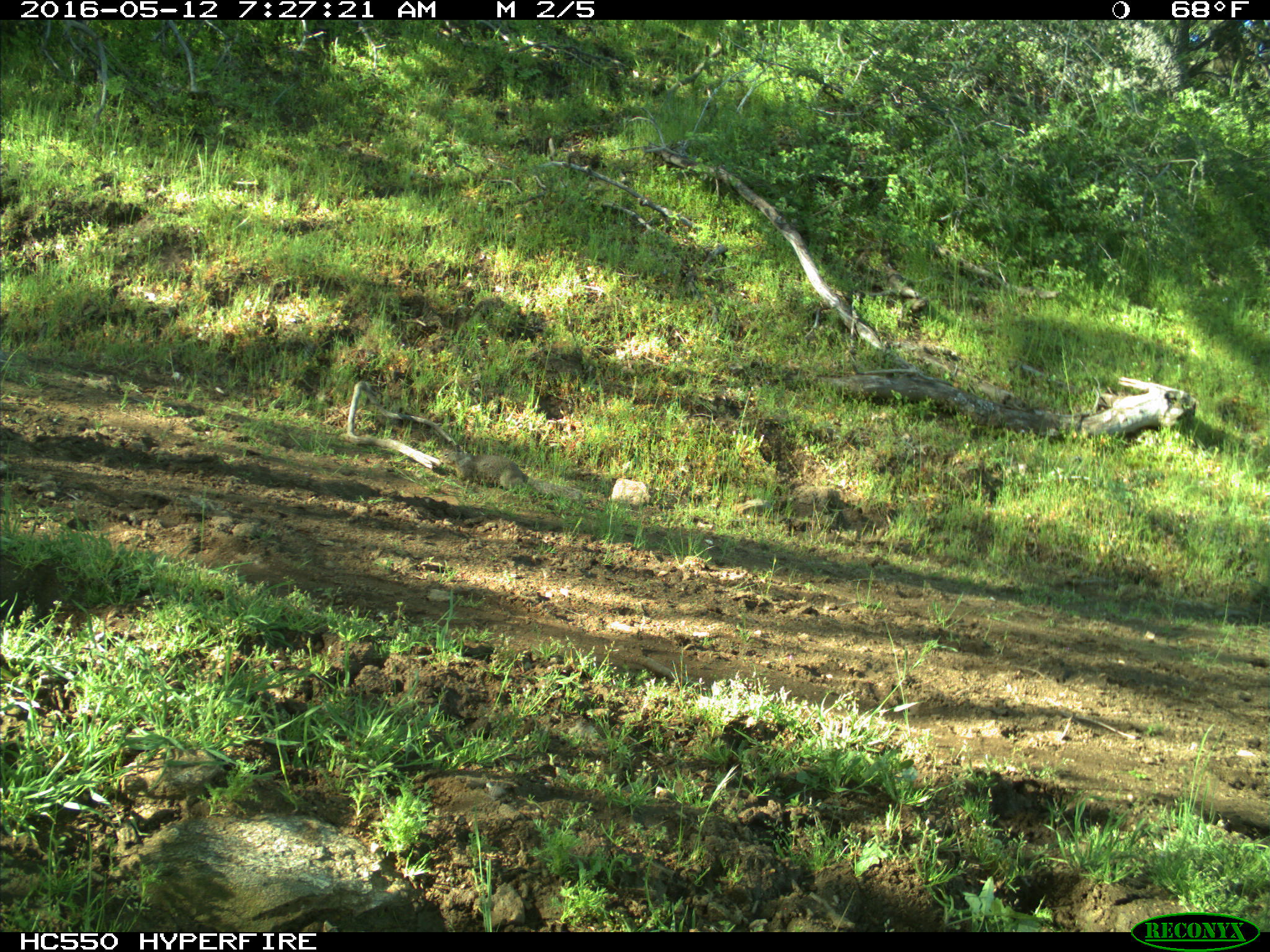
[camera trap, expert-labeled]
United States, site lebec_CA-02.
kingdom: Animalia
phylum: Chordata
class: Mammalia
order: Rodentia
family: Sciuridae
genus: Otospermophilus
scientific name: Otospermophilus beecheyi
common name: california ground squirrel